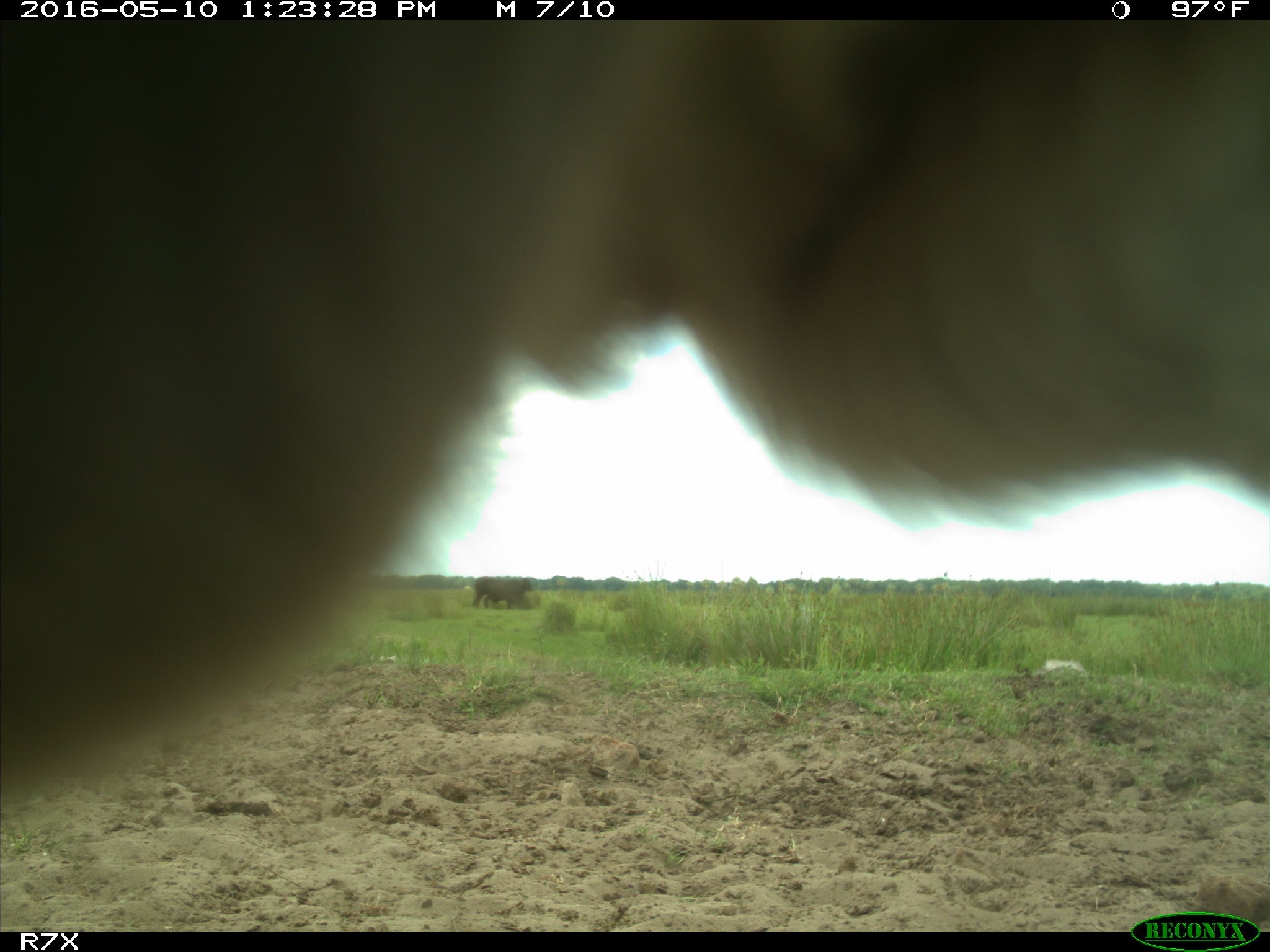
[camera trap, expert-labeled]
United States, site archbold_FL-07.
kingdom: Animalia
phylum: Chordata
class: Mammalia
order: Artiodactyla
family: Bovidae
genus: Bos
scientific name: Bos taurus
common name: domestic cow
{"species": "Bos taurus (domestic cow)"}